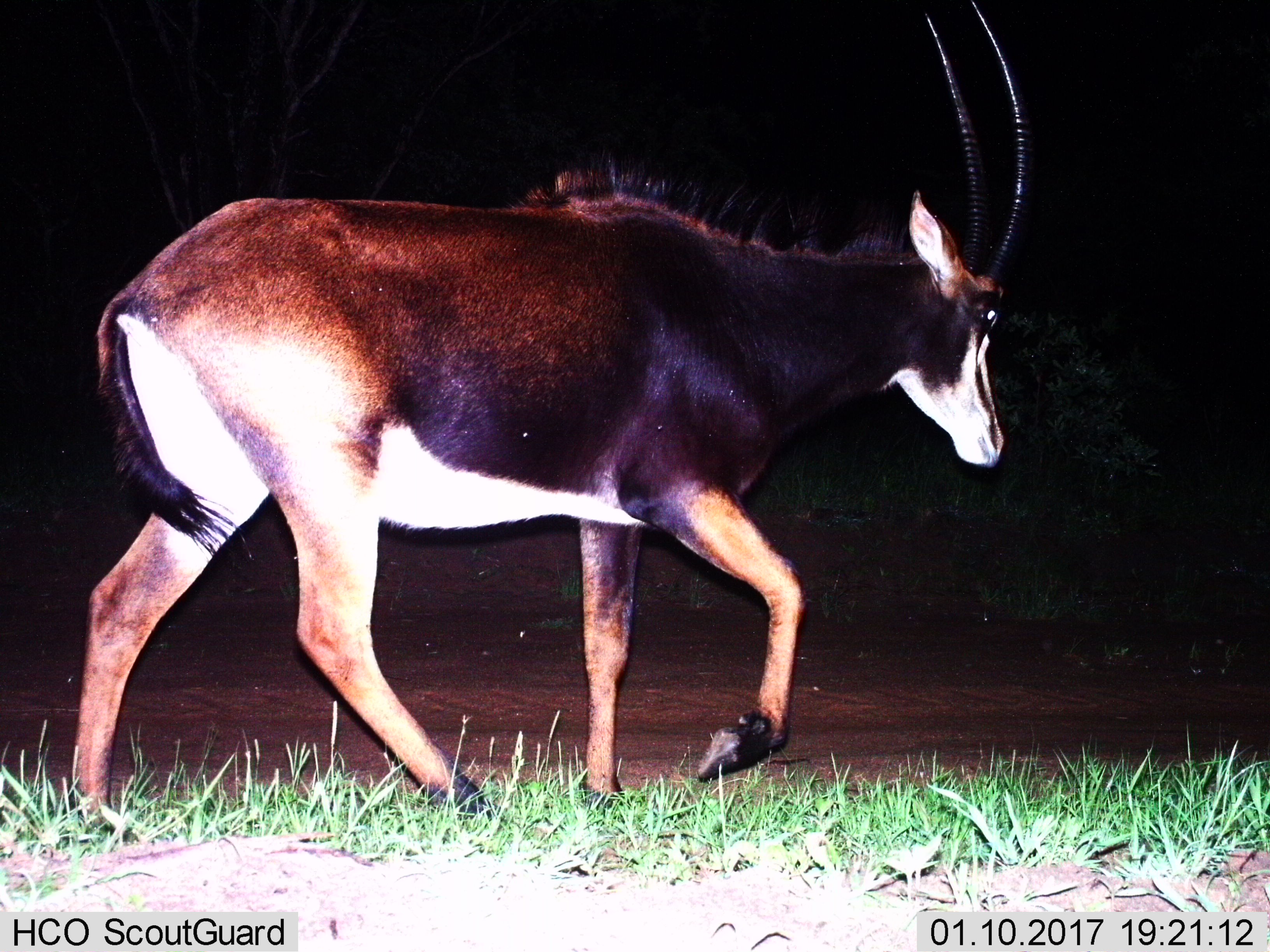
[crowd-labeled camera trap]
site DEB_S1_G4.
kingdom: Animalia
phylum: Chordata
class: Mammalia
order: Artiodactyla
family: Bovidae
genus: Hippotragus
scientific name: Hippotragus niger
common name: sable antelope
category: sable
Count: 1.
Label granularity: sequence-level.